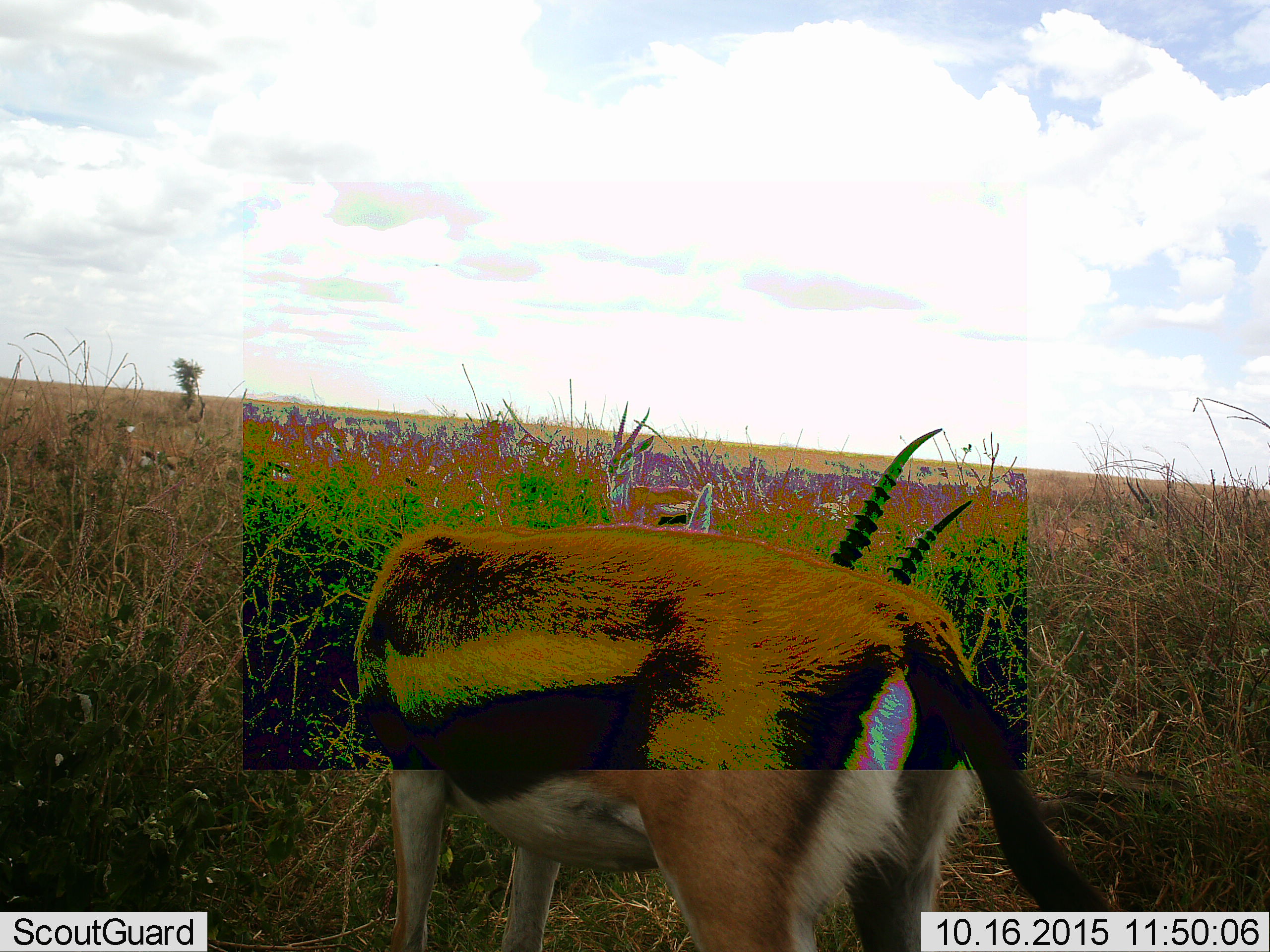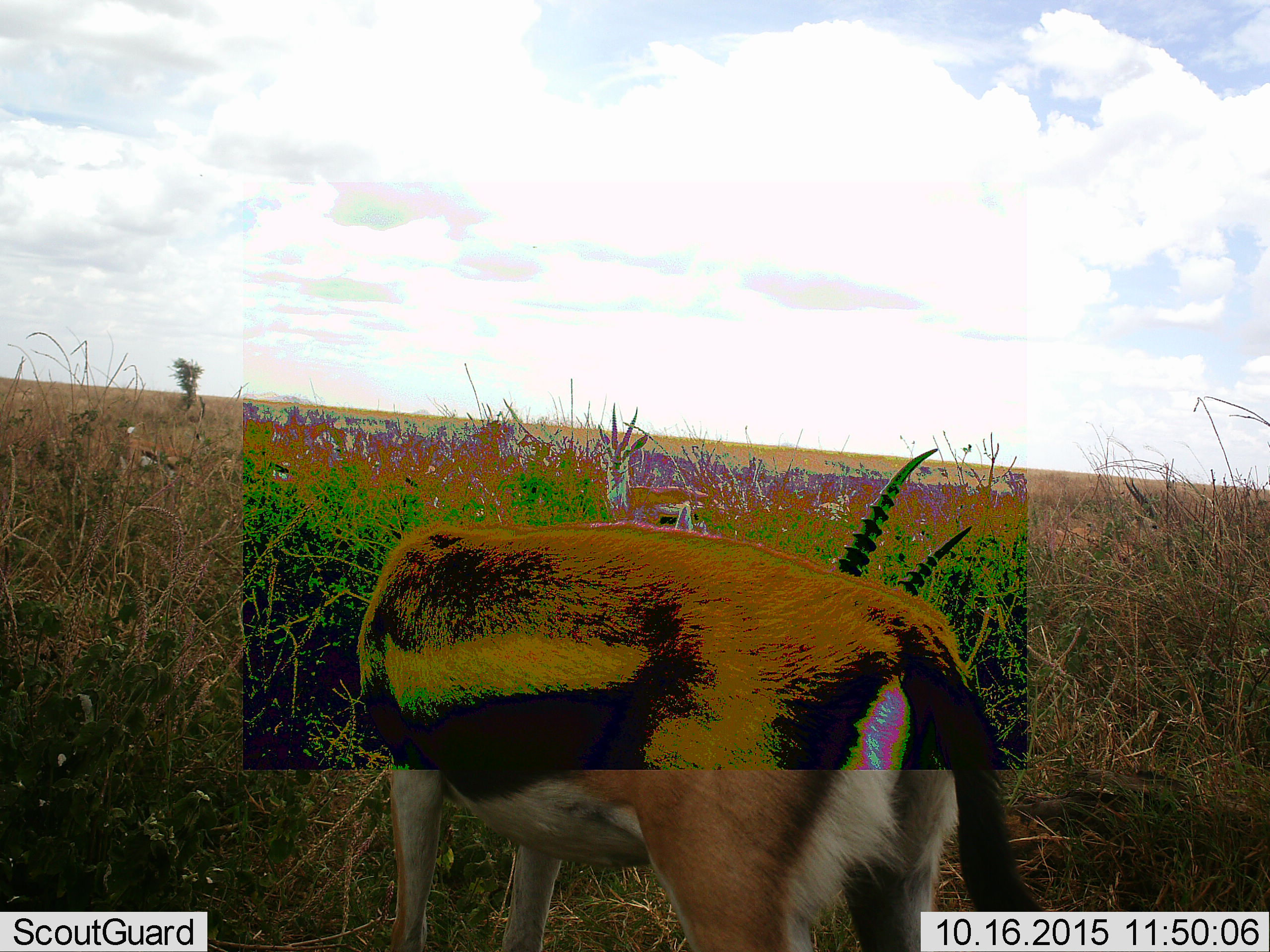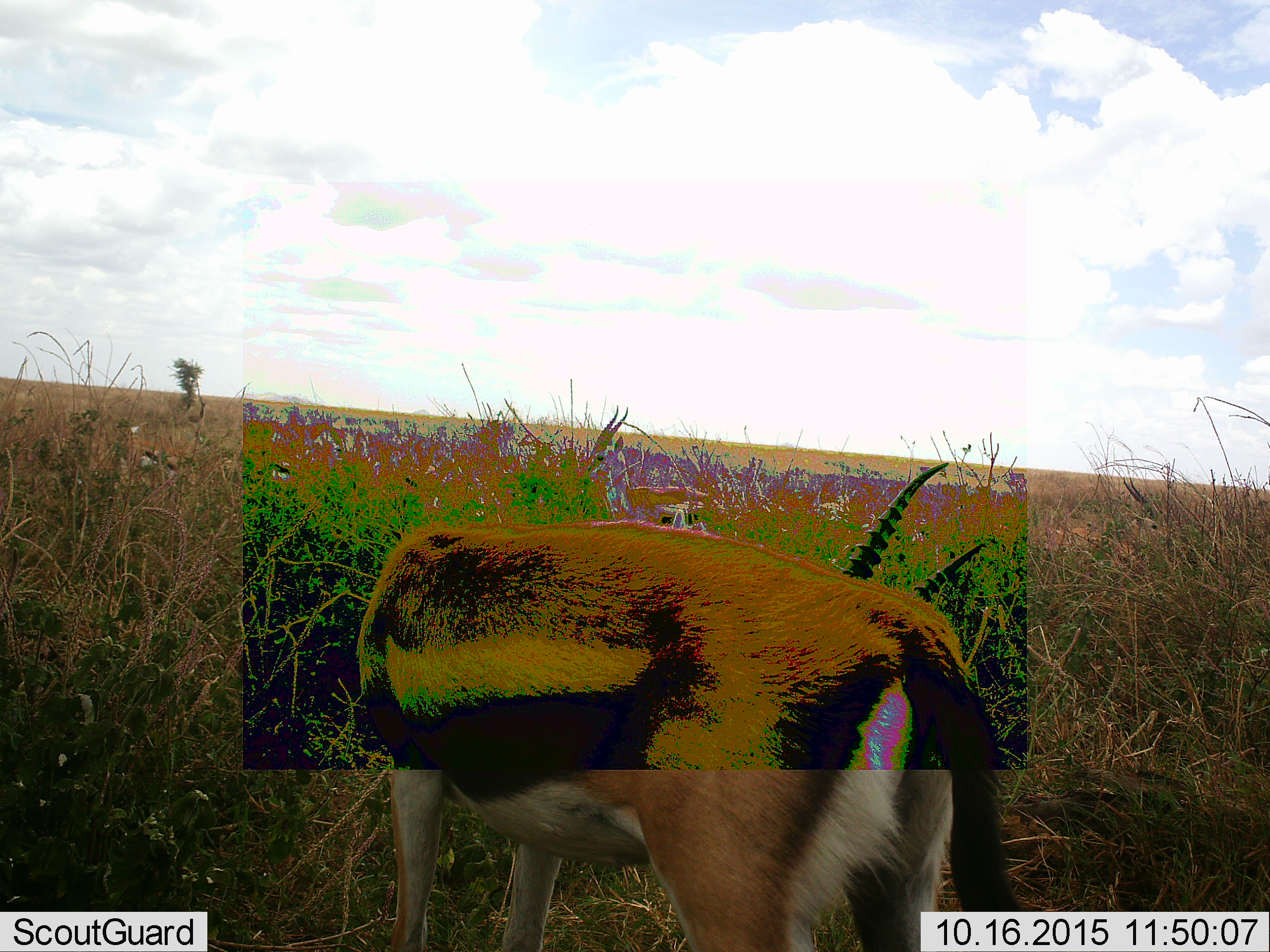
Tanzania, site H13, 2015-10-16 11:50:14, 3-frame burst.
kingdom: Animalia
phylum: Chordata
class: Mammalia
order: Artiodactyla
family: Bovidae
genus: Eudorcas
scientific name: Eudorcas thomsonii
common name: thomson's gazelle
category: gazellethomsons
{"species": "gazellethomsons (thomson's gazelle) (Eudorcas thomsonii)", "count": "2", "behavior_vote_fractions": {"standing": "89%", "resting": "11%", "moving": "0%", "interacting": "11%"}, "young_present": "0%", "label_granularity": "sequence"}